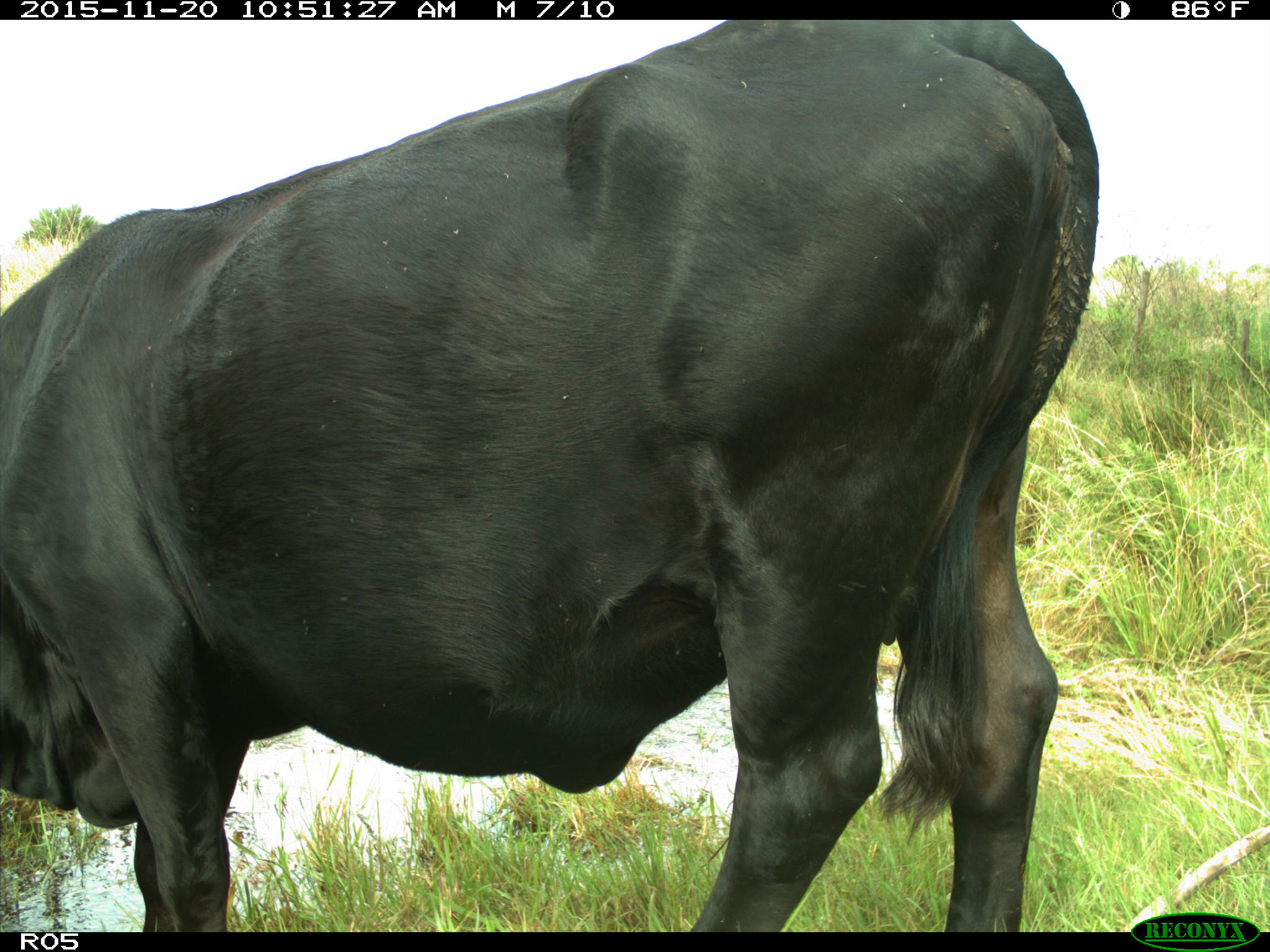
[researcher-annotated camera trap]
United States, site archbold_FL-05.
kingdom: Animalia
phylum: Chordata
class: Mammalia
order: Artiodactyla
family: Bovidae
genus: Bos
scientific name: Bos taurus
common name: domestic cow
Bos taurus (domestic cow).